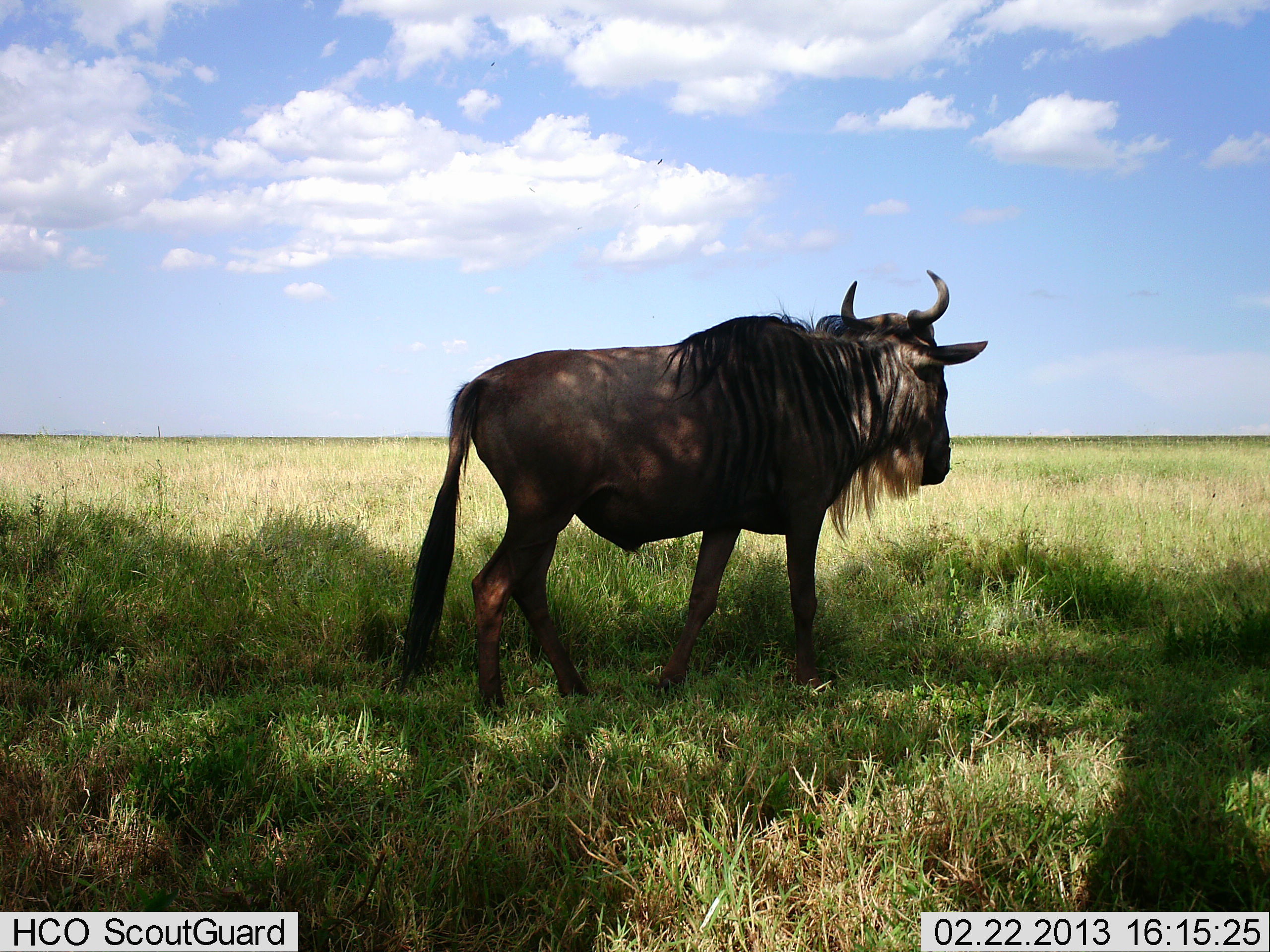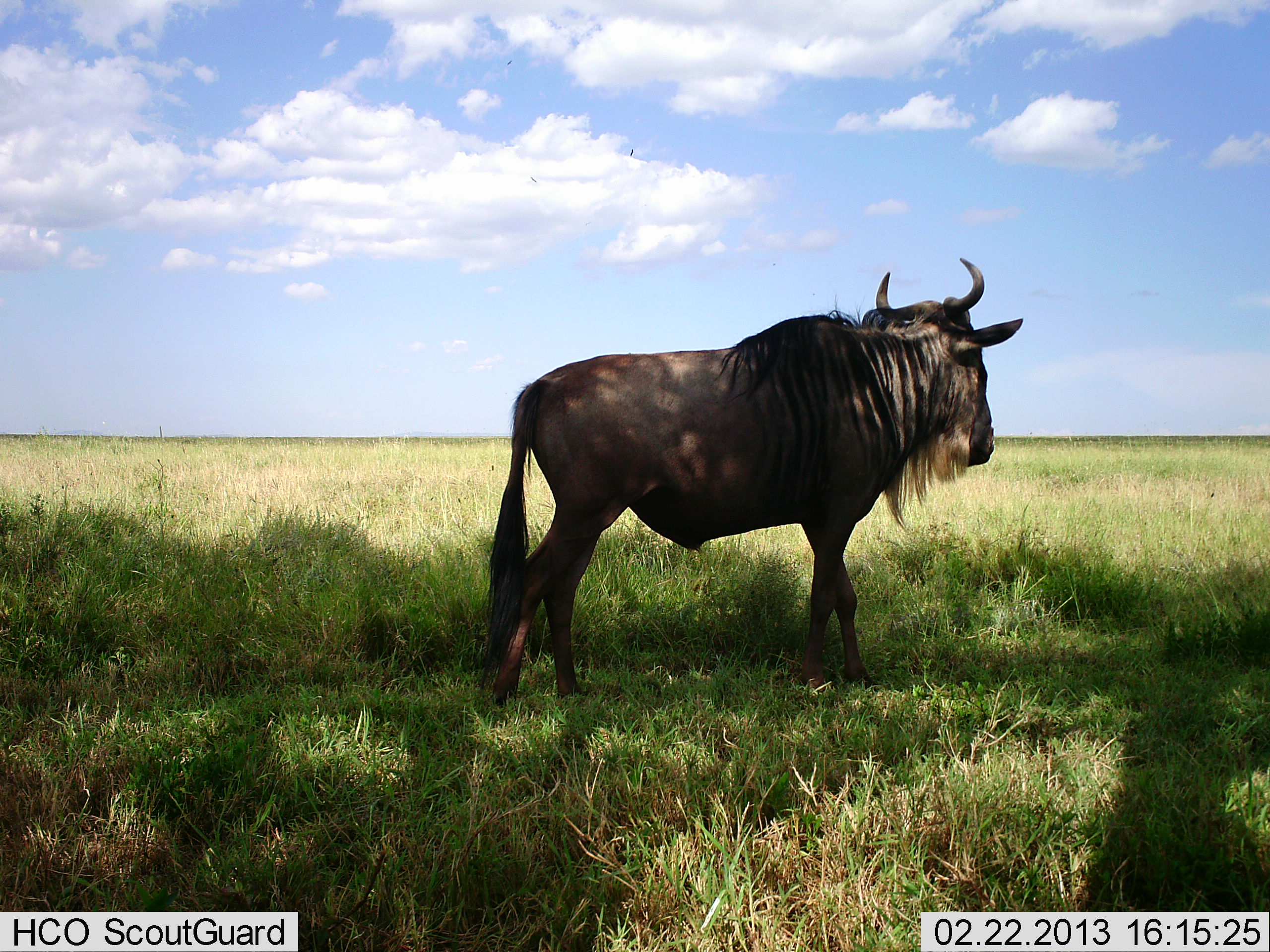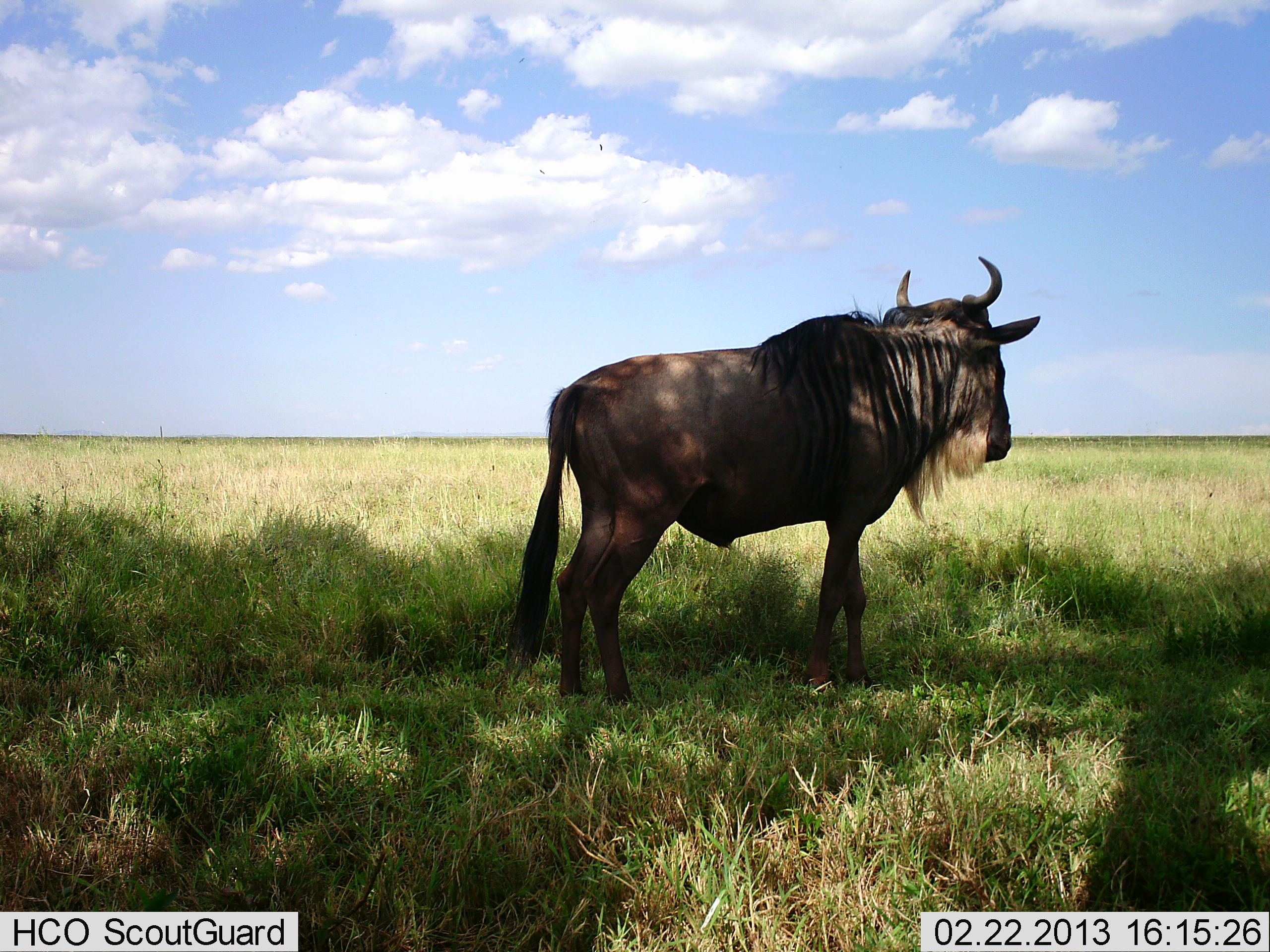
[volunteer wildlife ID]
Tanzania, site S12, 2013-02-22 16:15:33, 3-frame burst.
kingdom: Animalia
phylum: Chordata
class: Mammalia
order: Artiodactyla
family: Bovidae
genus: Connochaetes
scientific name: Connochaetes taurinus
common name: blue wildebeest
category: wildebeest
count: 1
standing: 26%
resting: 0%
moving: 76%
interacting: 0%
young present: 0%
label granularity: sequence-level